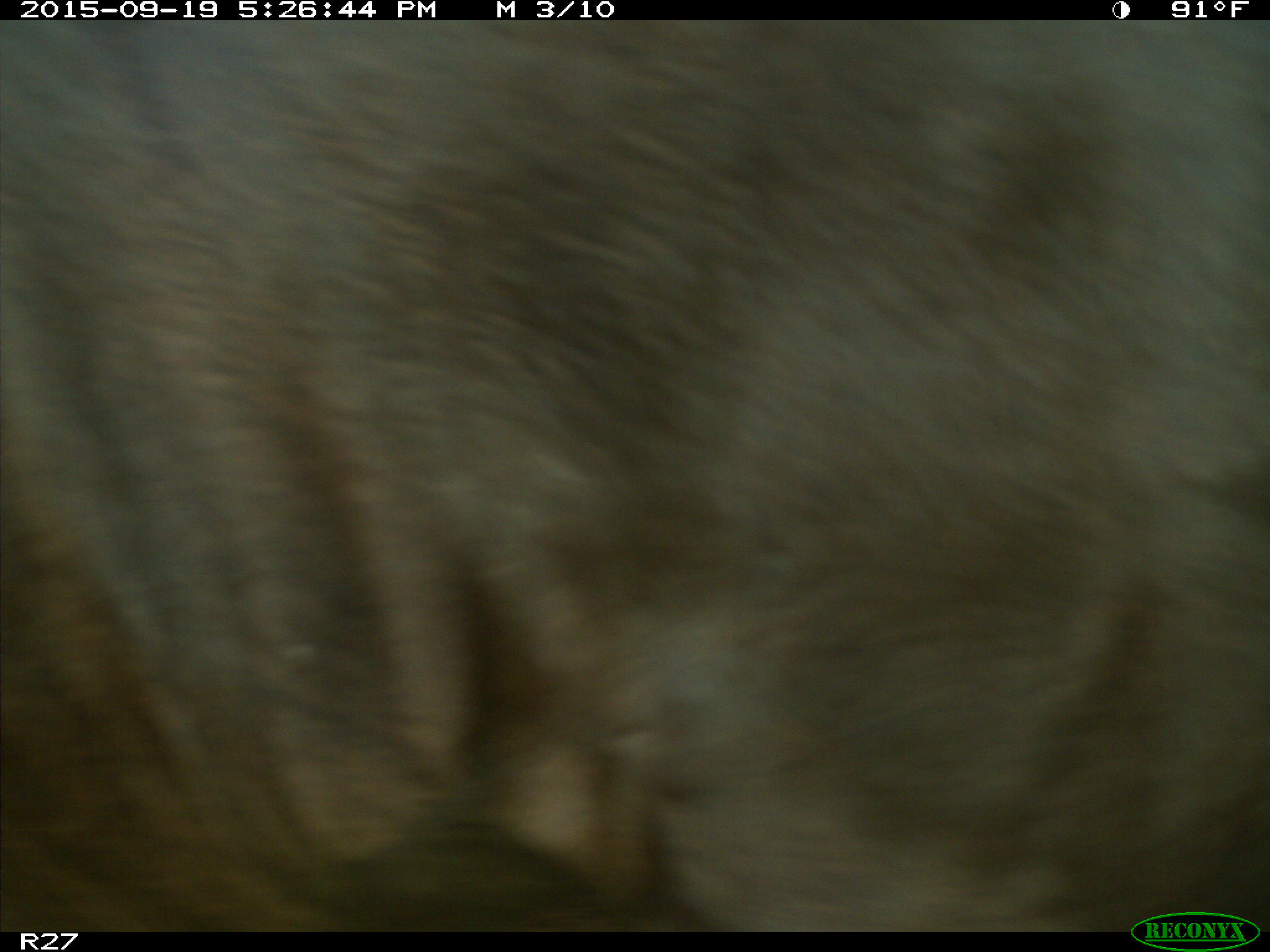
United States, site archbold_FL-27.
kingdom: Animalia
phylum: Chordata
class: Mammalia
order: Artiodactyla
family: Bovidae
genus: Bos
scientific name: Bos taurus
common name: domestic cow